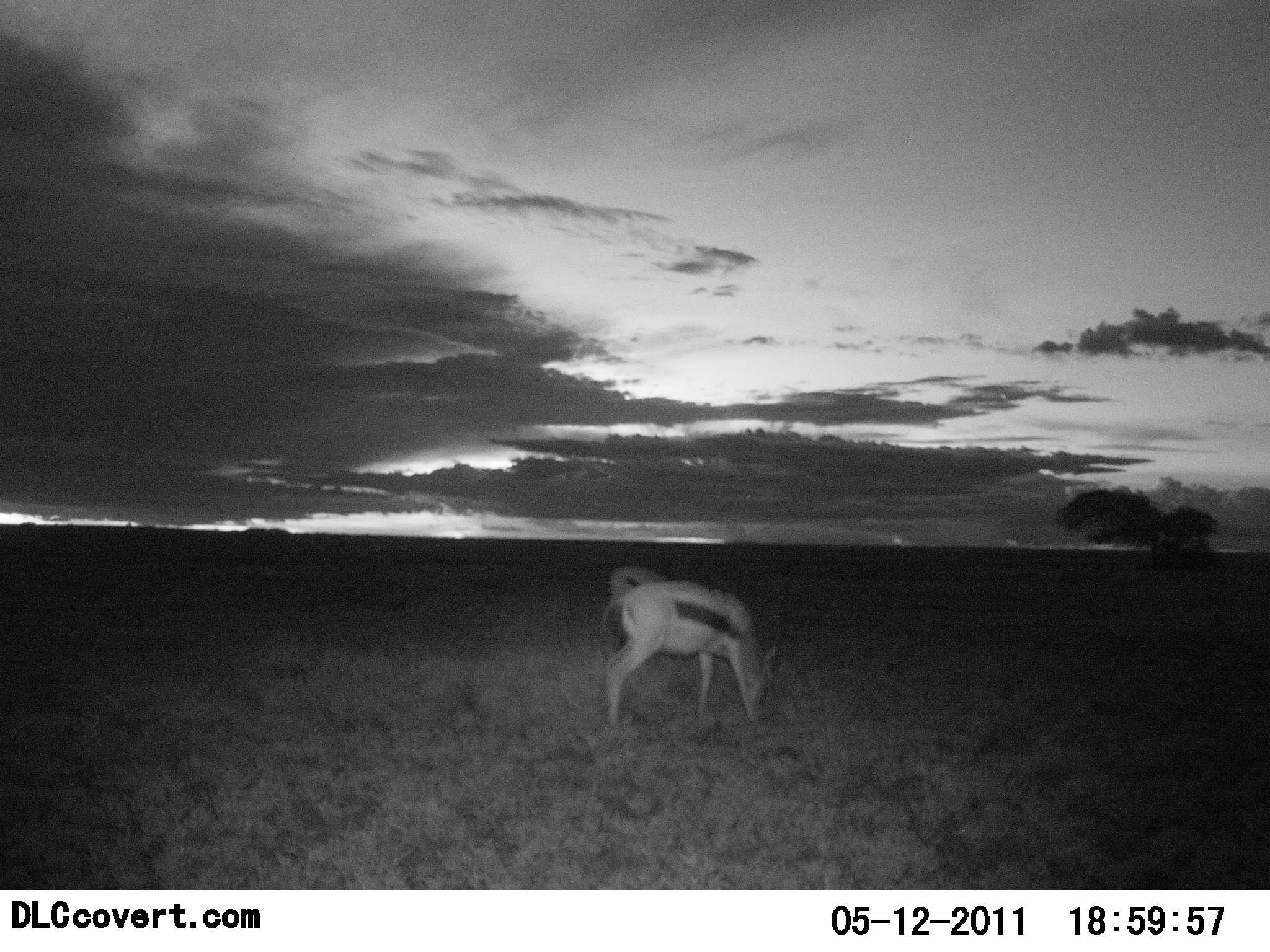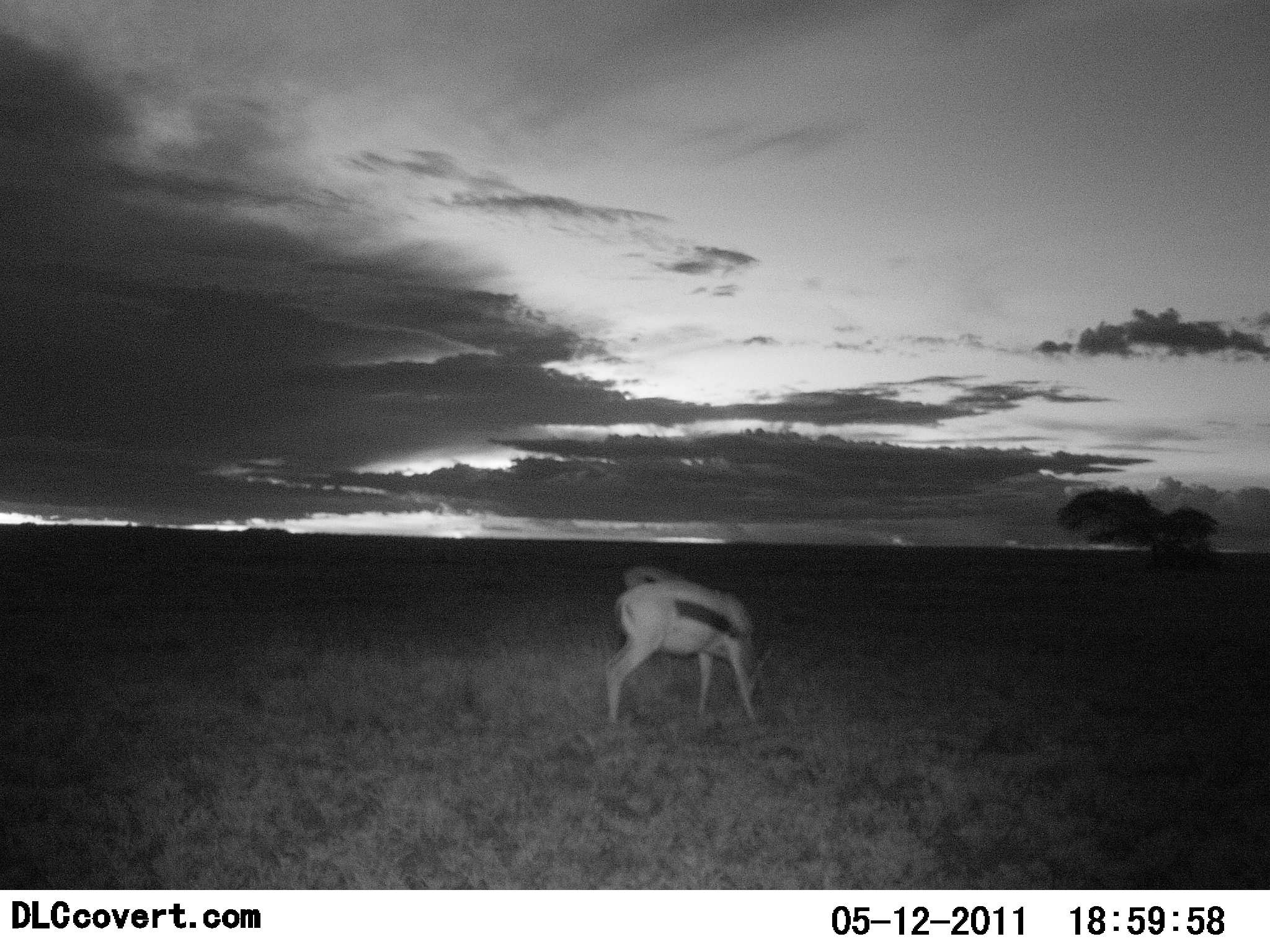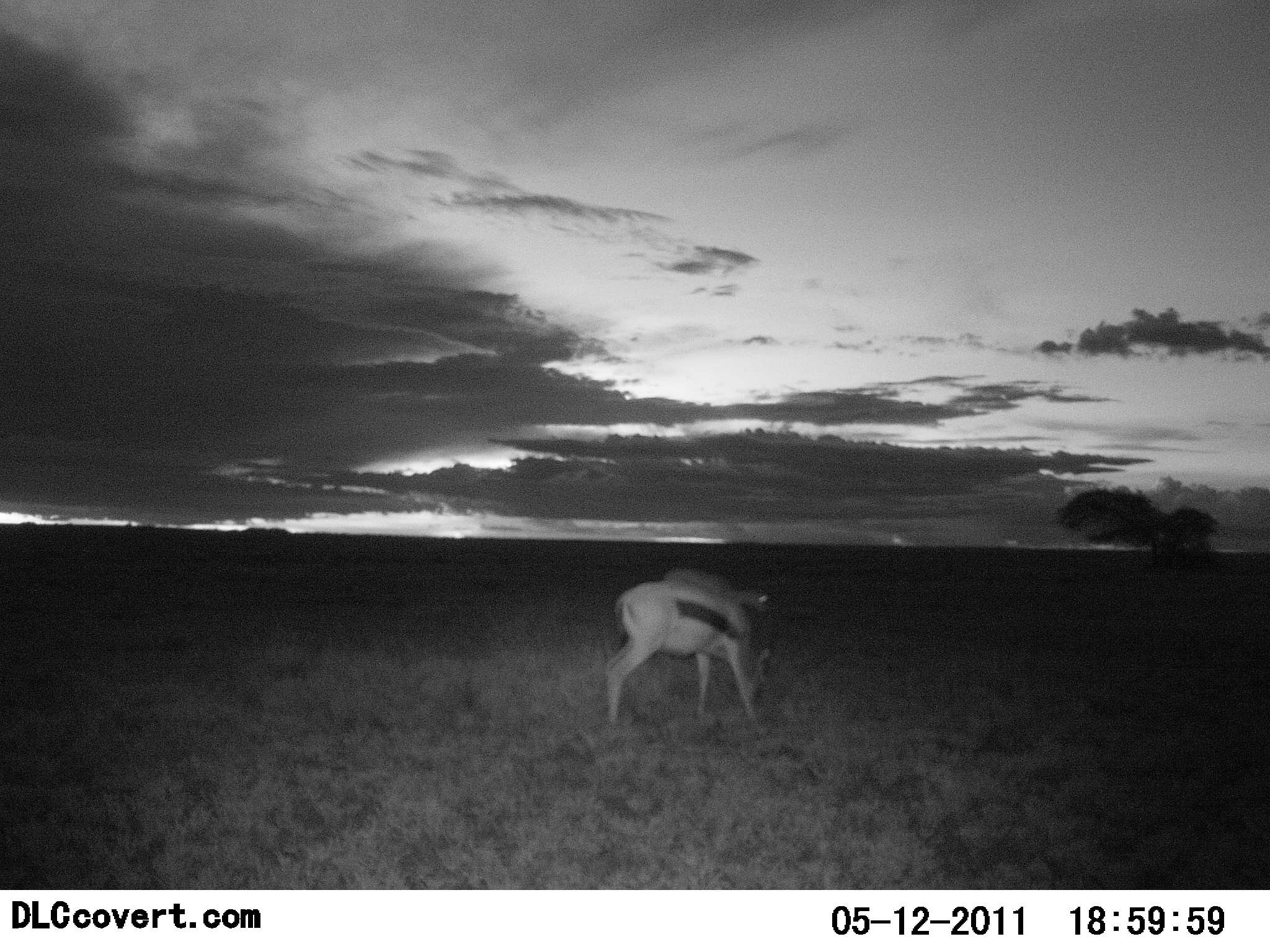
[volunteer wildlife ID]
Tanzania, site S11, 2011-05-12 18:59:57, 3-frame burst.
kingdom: Animalia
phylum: Chordata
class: Mammalia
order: Artiodactyla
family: Bovidae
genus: Eudorcas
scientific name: Eudorcas thomsonii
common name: thomson's gazelle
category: gazellethomsons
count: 2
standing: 13%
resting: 0%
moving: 20%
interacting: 0%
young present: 0%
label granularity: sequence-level